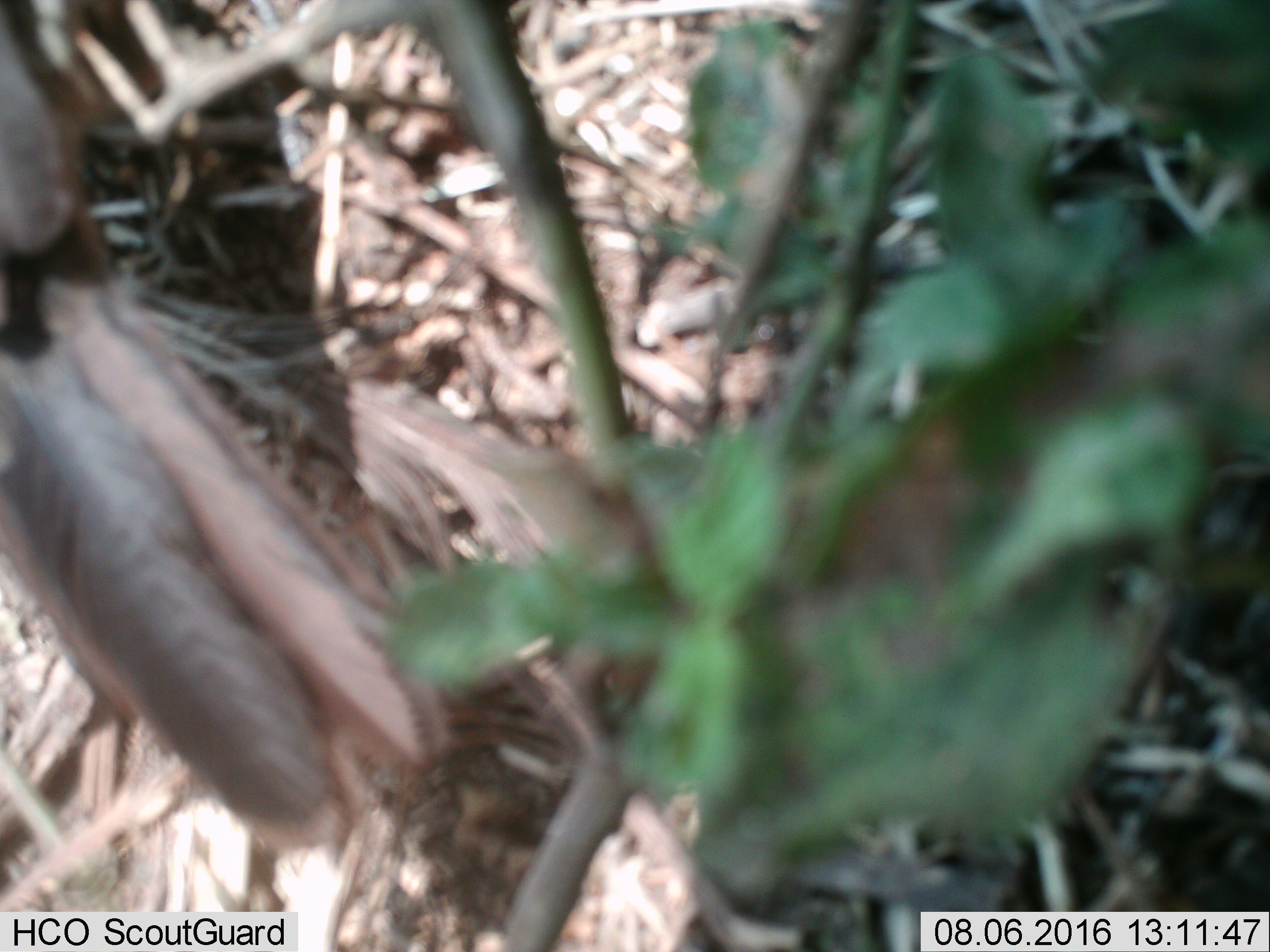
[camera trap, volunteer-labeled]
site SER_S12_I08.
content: unidentified animal